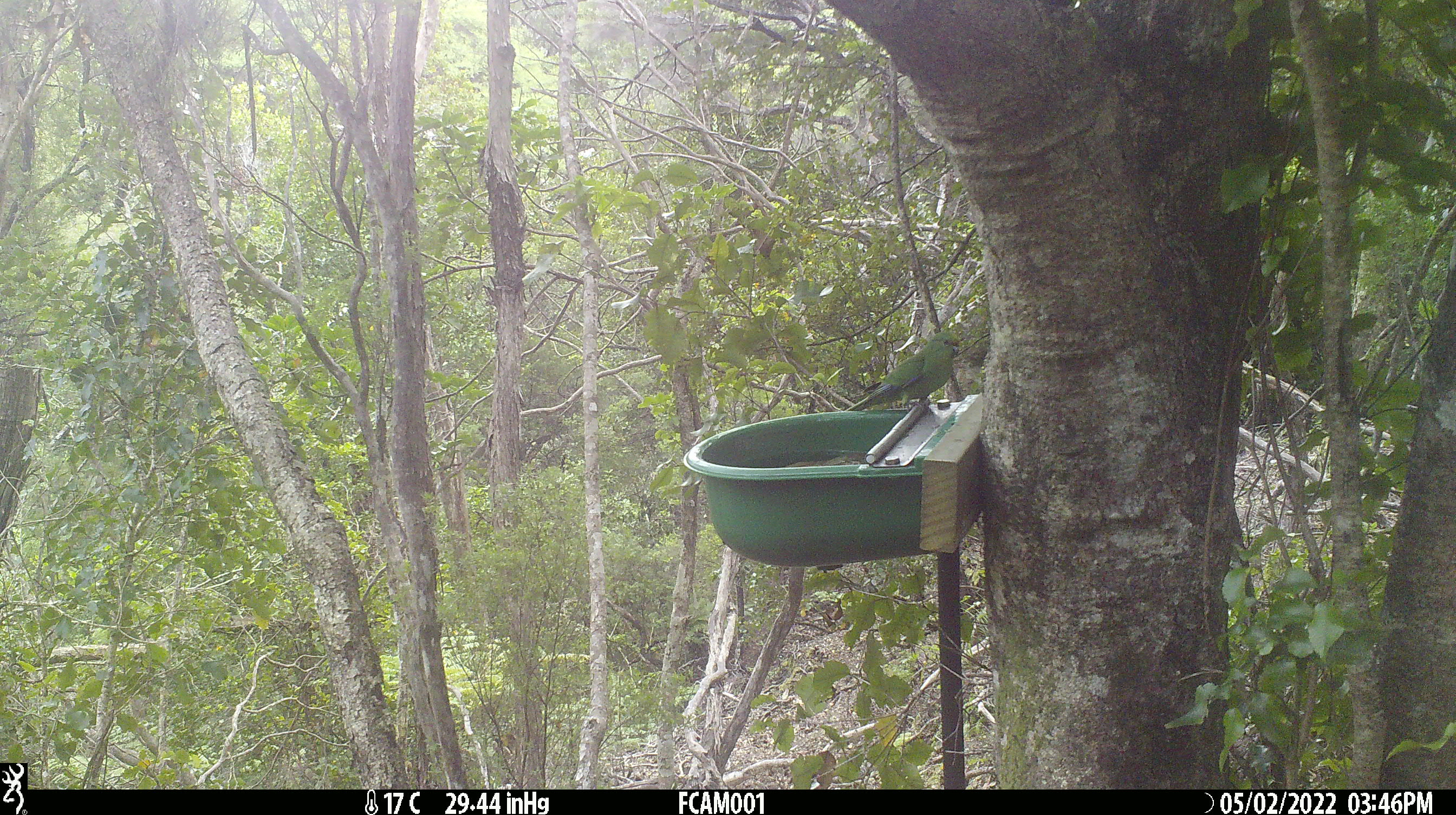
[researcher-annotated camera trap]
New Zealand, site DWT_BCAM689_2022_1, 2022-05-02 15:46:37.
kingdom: Animalia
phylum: Chordata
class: Aves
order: Psittaciformes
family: Psittaculidae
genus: Cyanoramphus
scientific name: Cyanoramphus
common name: parakeet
Parakeet (Cyanoramphus).